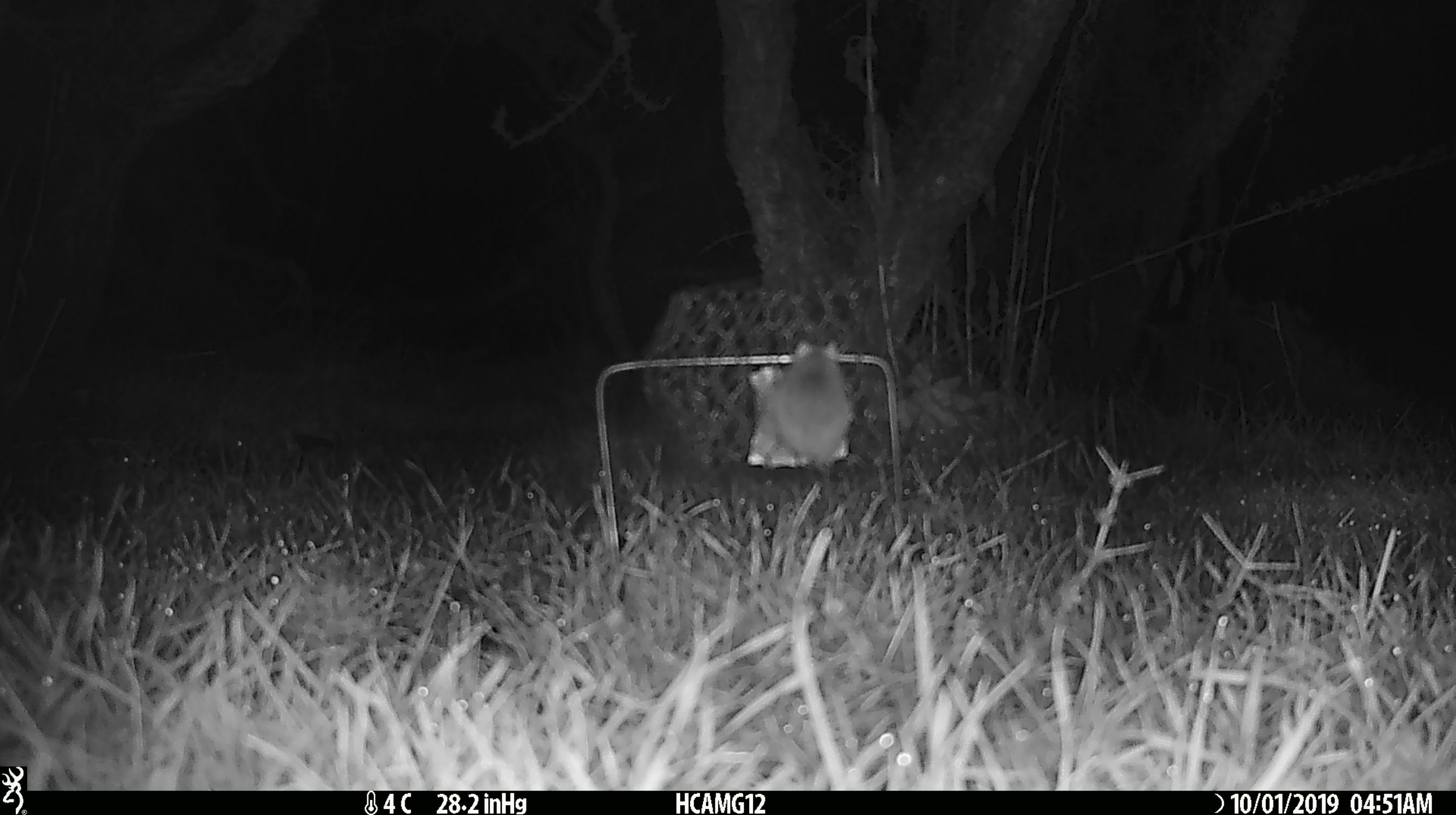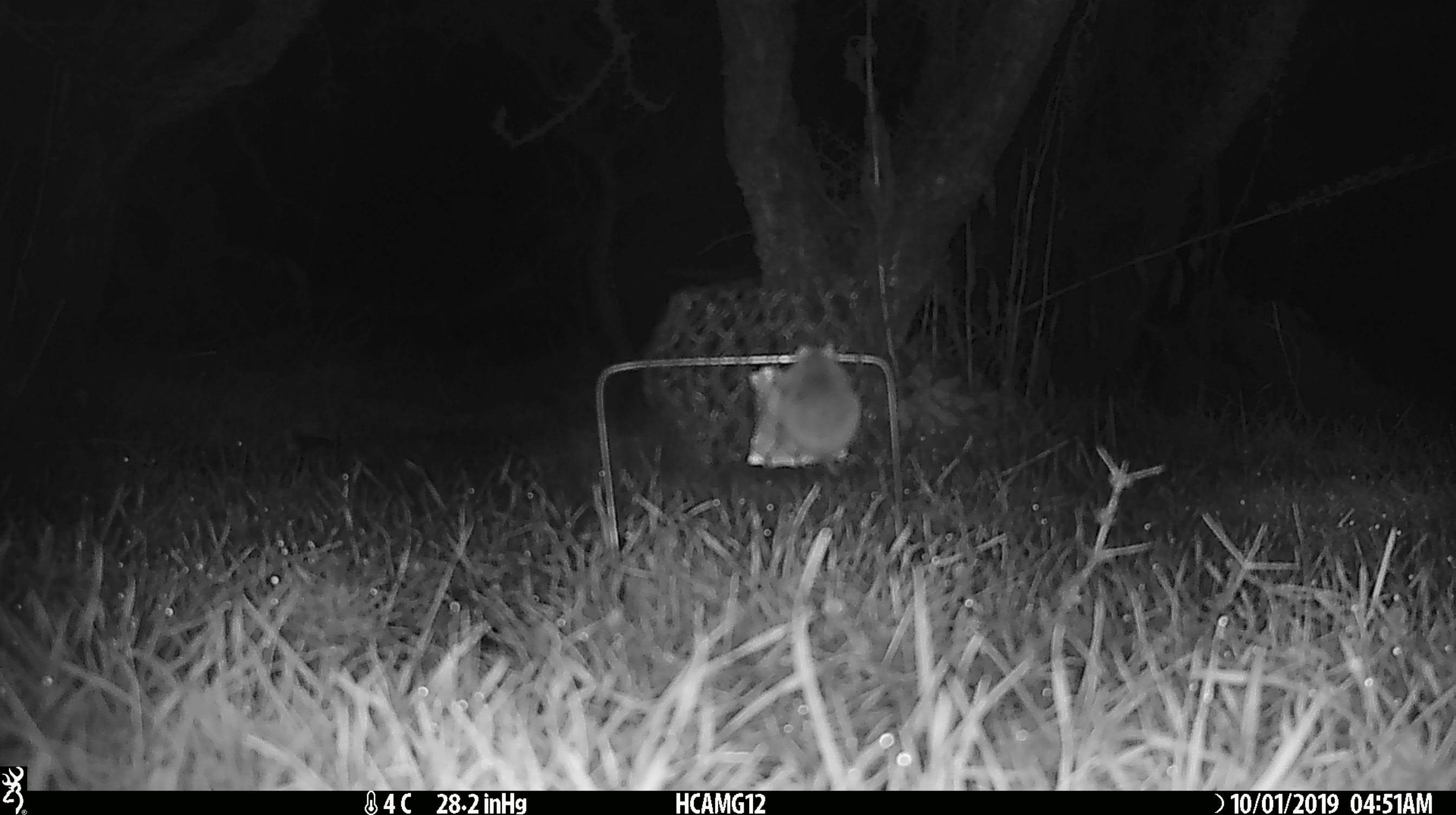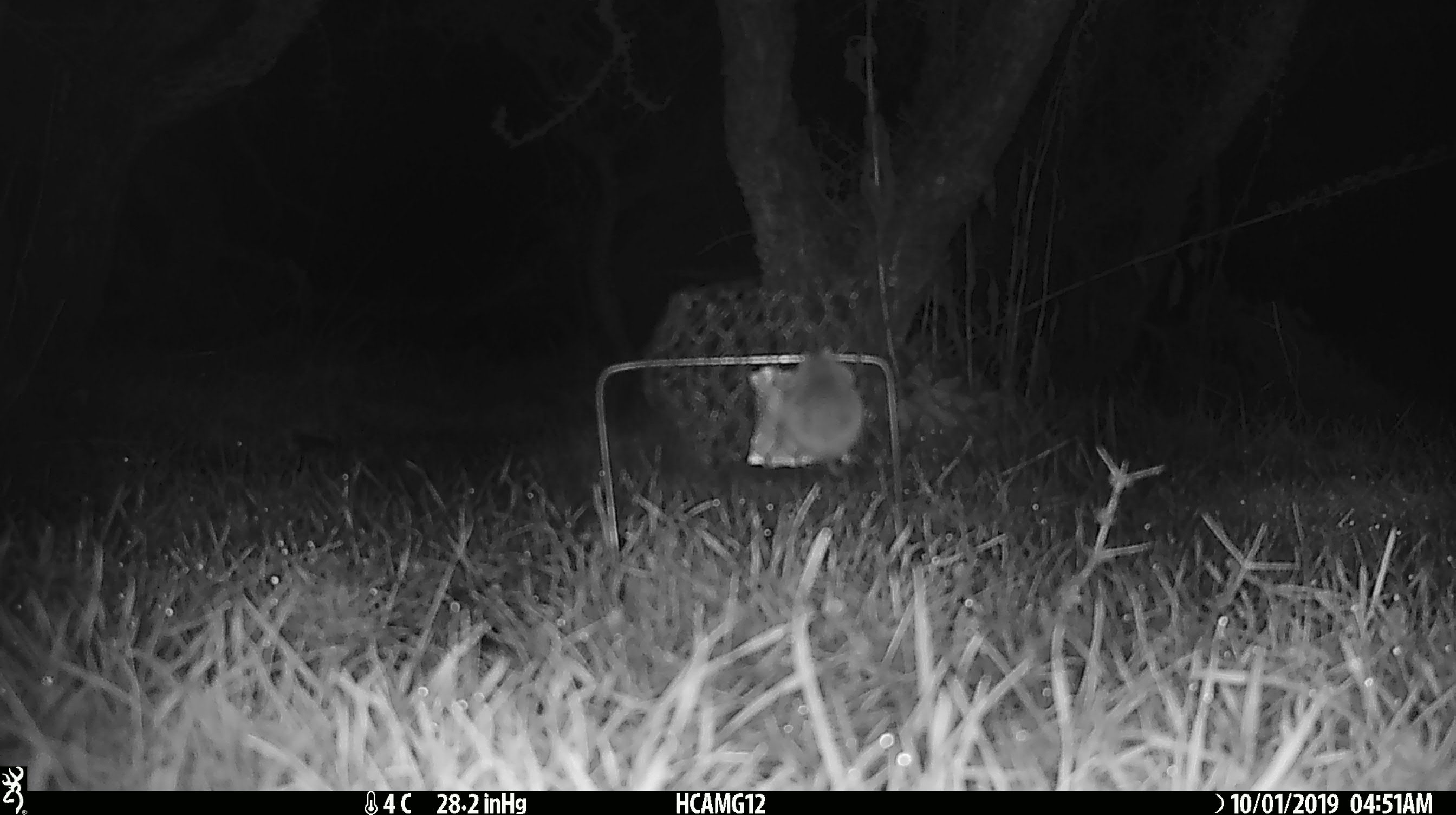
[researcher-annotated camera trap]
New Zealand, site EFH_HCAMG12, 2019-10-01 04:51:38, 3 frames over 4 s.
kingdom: Animalia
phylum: Chordata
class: Mammalia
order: Rodentia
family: Muridae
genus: Mus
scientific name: Mus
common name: mouse